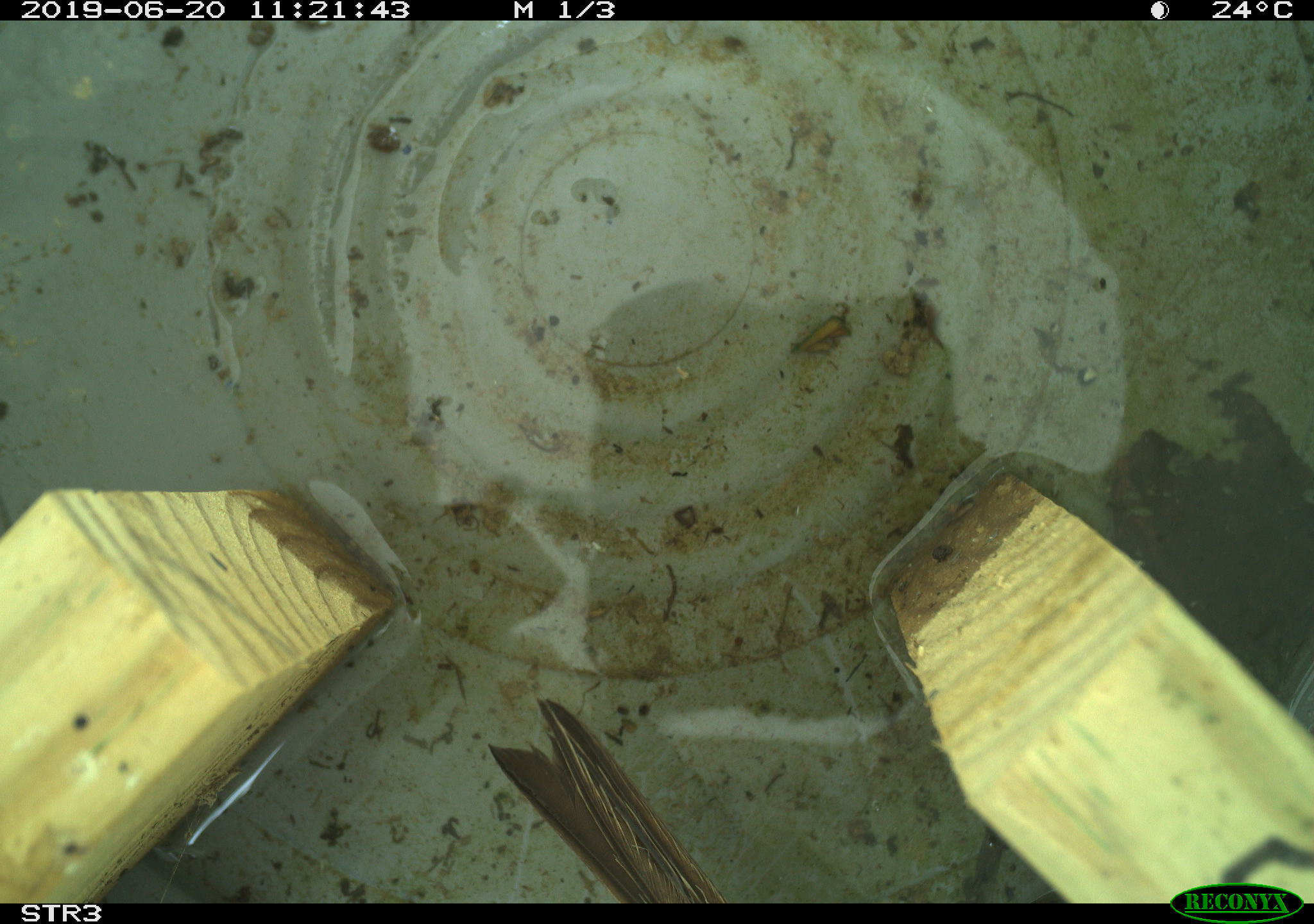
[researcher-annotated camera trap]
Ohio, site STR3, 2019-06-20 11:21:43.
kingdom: Animalia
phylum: Chordata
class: Aves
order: Passeriformes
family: Passerellidae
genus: Melospiza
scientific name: Melospiza melodia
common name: song sparrow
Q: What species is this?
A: Song sparrow (Melospiza melodia).